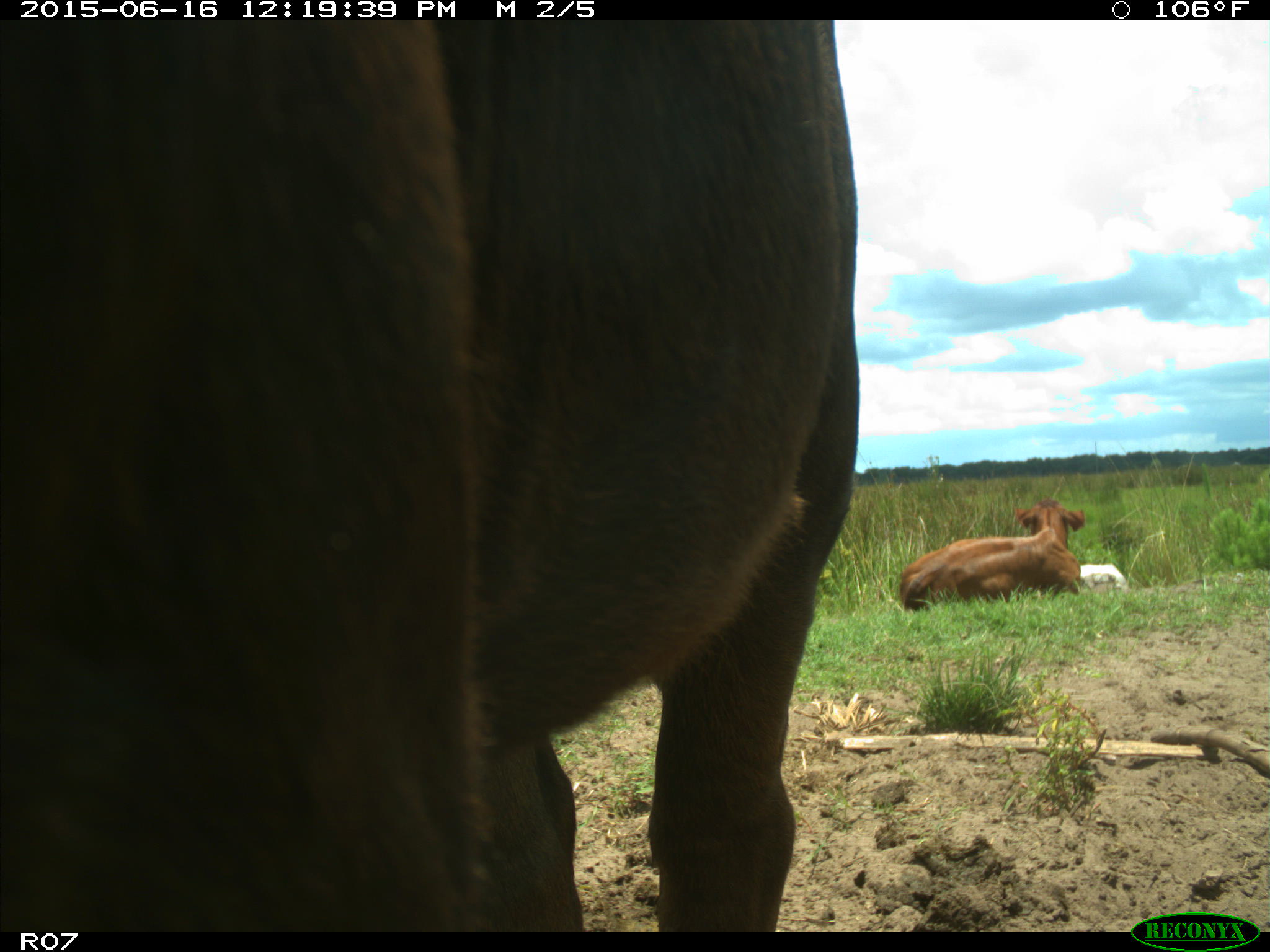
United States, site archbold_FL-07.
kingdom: Animalia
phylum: Chordata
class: Mammalia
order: Artiodactyla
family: Bovidae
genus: Bos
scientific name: Bos taurus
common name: domestic cow